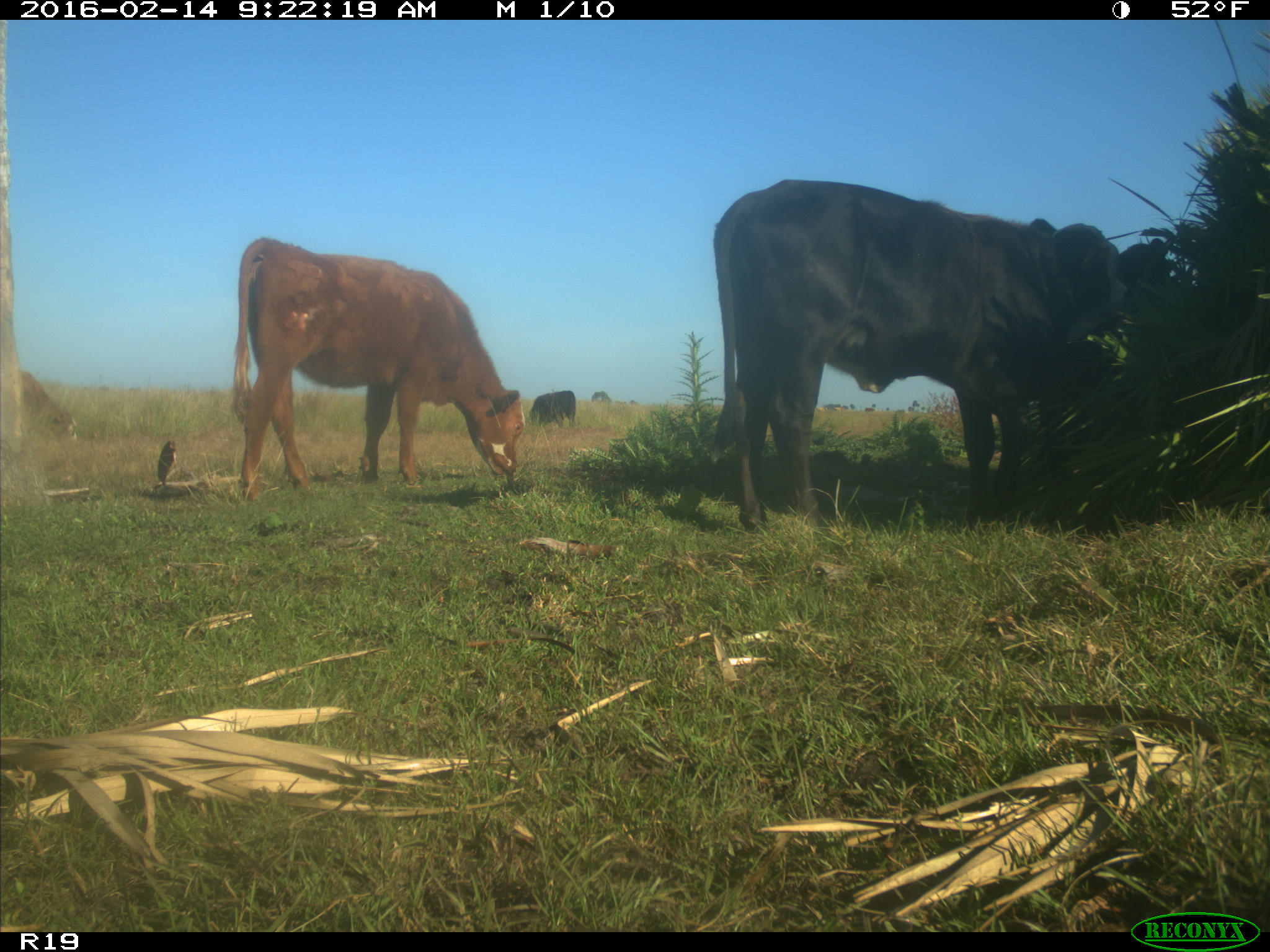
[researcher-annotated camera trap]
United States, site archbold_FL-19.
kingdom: Animalia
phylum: Chordata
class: Mammalia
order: Artiodactyla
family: Bovidae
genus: Bos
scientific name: Bos taurus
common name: domestic cow